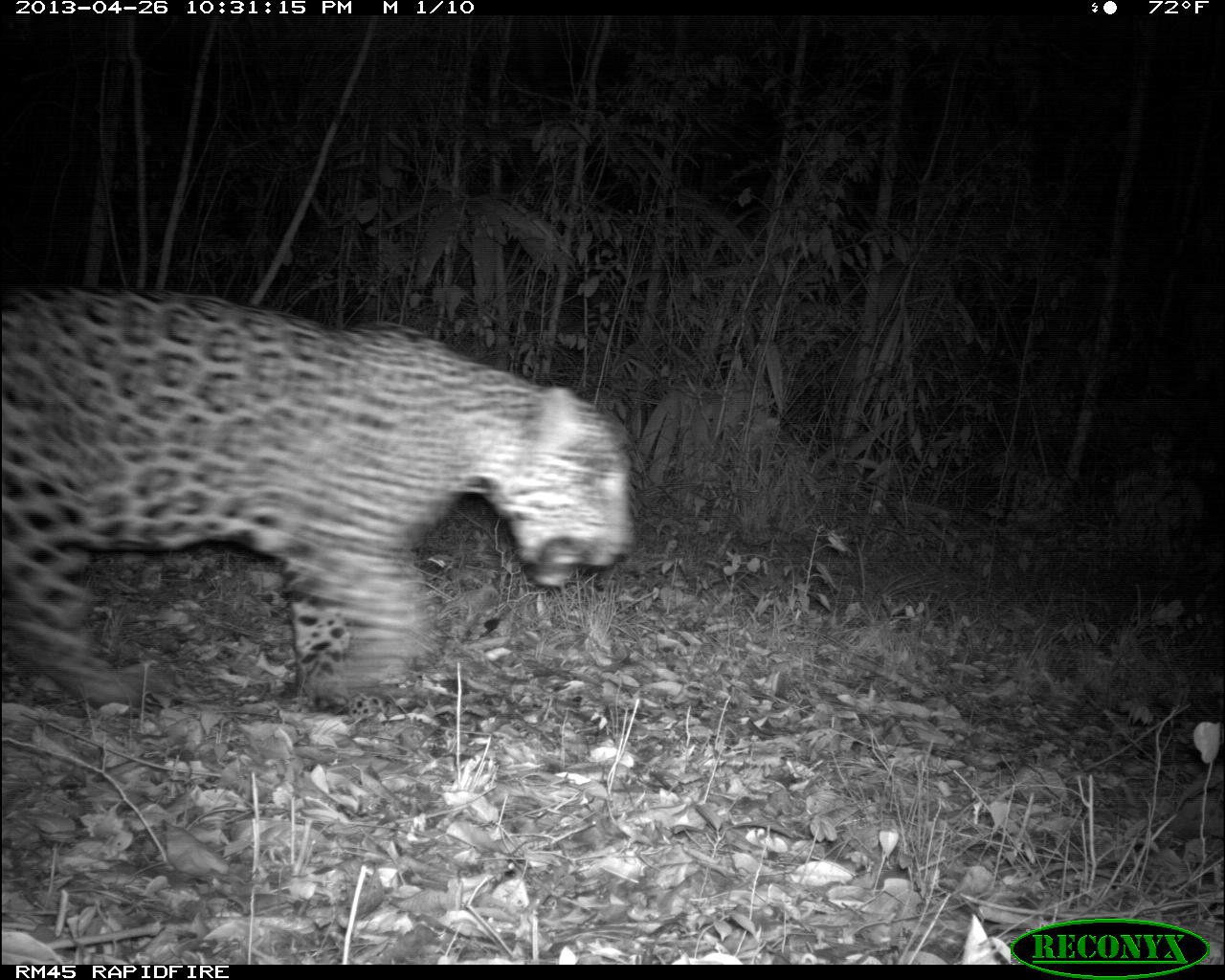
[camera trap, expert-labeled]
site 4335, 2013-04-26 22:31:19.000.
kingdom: Animalia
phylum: Chordata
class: Mammalia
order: Carnivora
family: Felidae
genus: Panthera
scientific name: Panthera onca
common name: jaguar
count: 1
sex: male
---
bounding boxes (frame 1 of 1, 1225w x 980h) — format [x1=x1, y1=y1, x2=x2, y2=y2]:
panthera onca: [x1=1, y1=282, x2=634, y2=705]